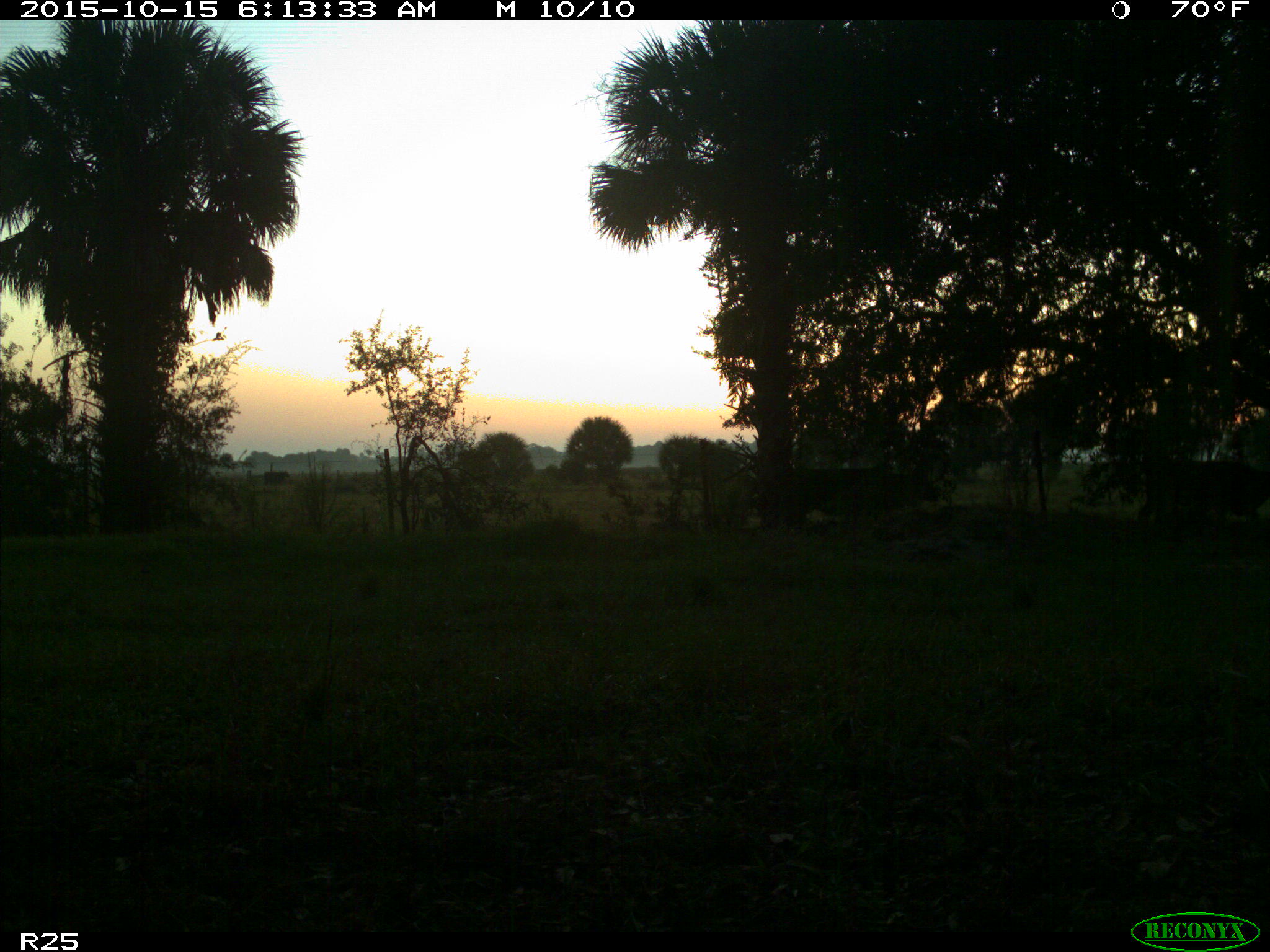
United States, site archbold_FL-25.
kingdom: Animalia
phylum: Chordata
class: Mammalia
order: Artiodactyla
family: Bovidae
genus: Bos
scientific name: Bos taurus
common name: domestic cow